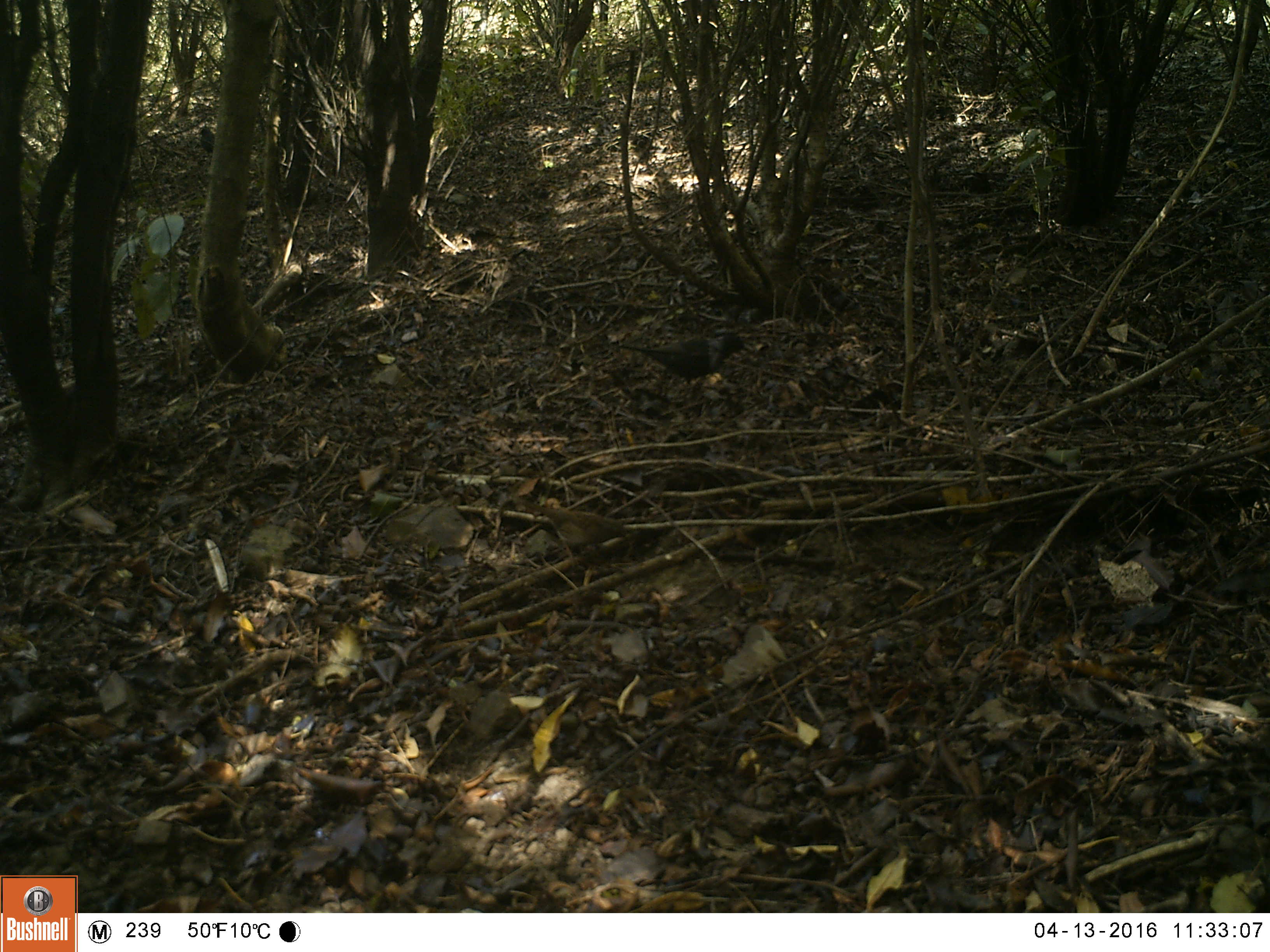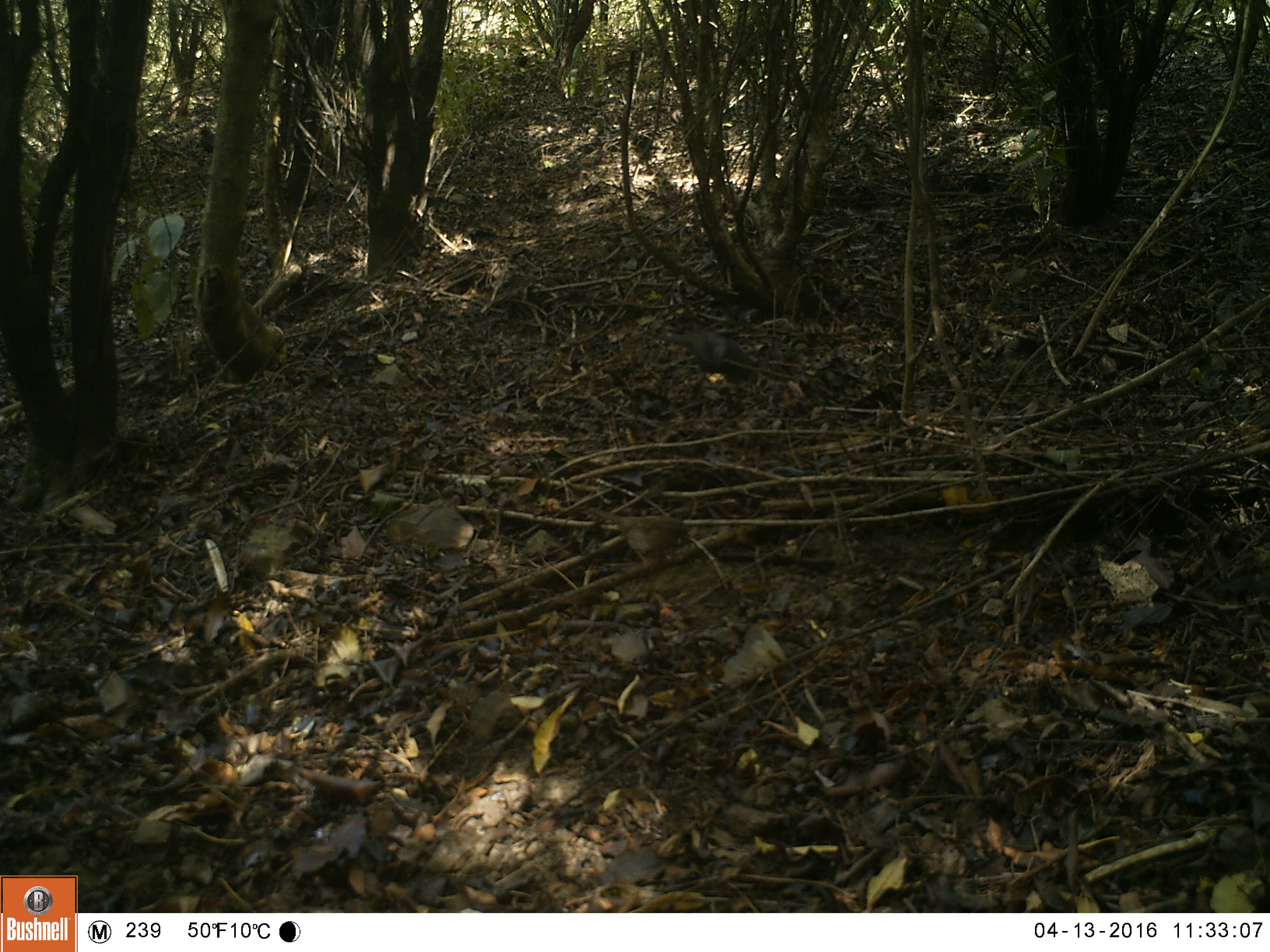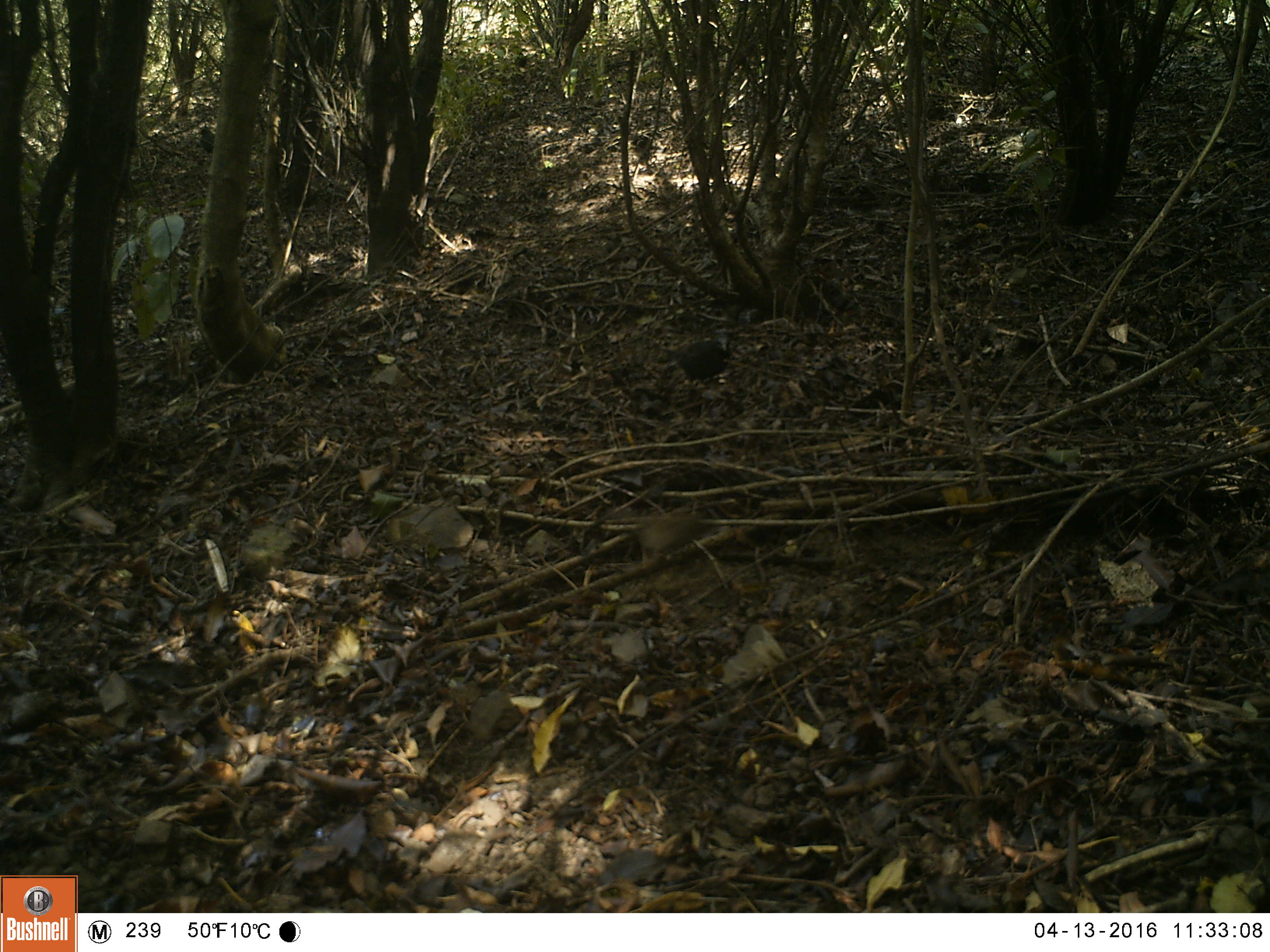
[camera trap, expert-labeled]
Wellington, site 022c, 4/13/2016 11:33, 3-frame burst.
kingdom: Animalia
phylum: Chordata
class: Aves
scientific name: Aves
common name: bird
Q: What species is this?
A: Bird (Aves).